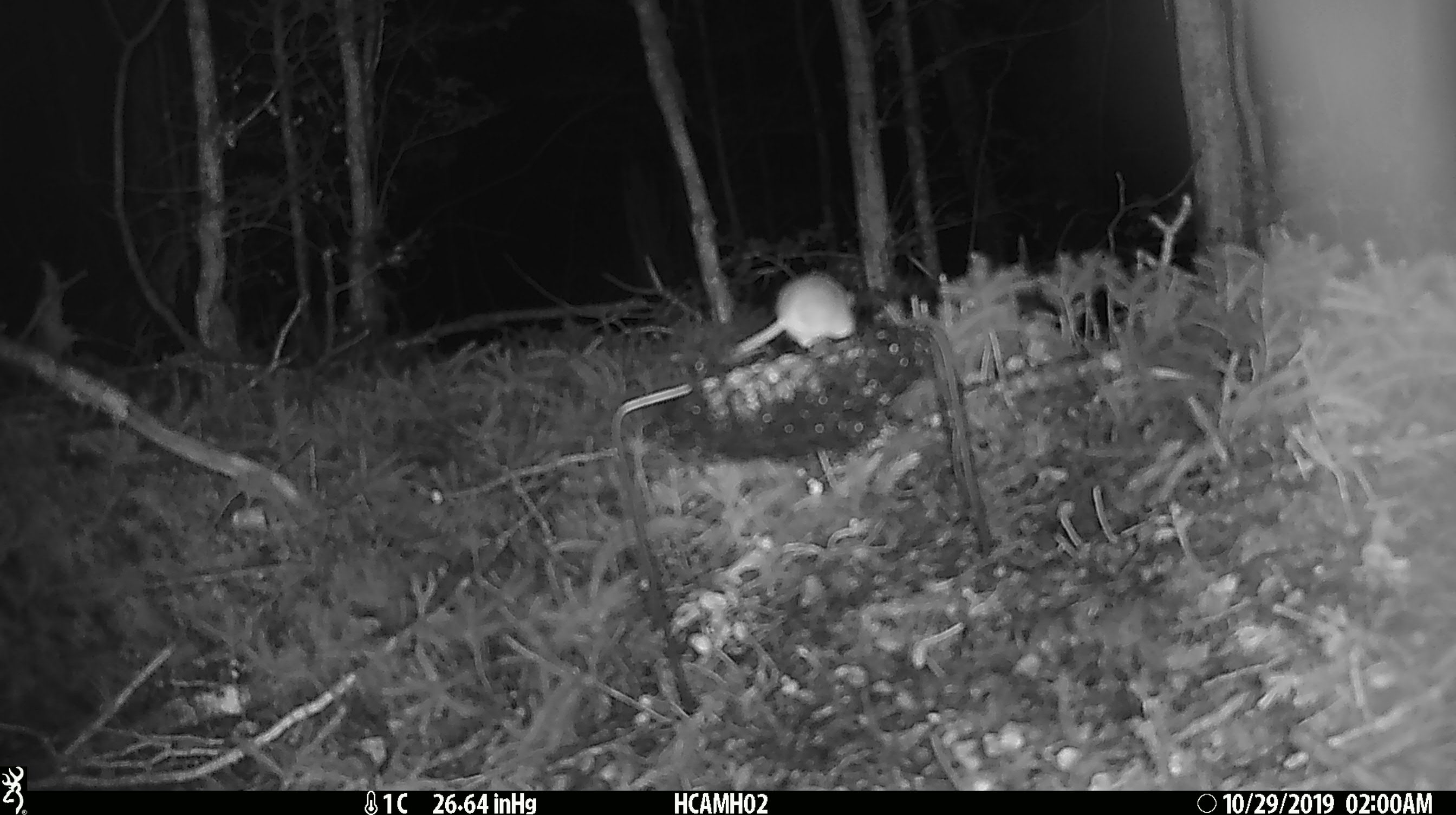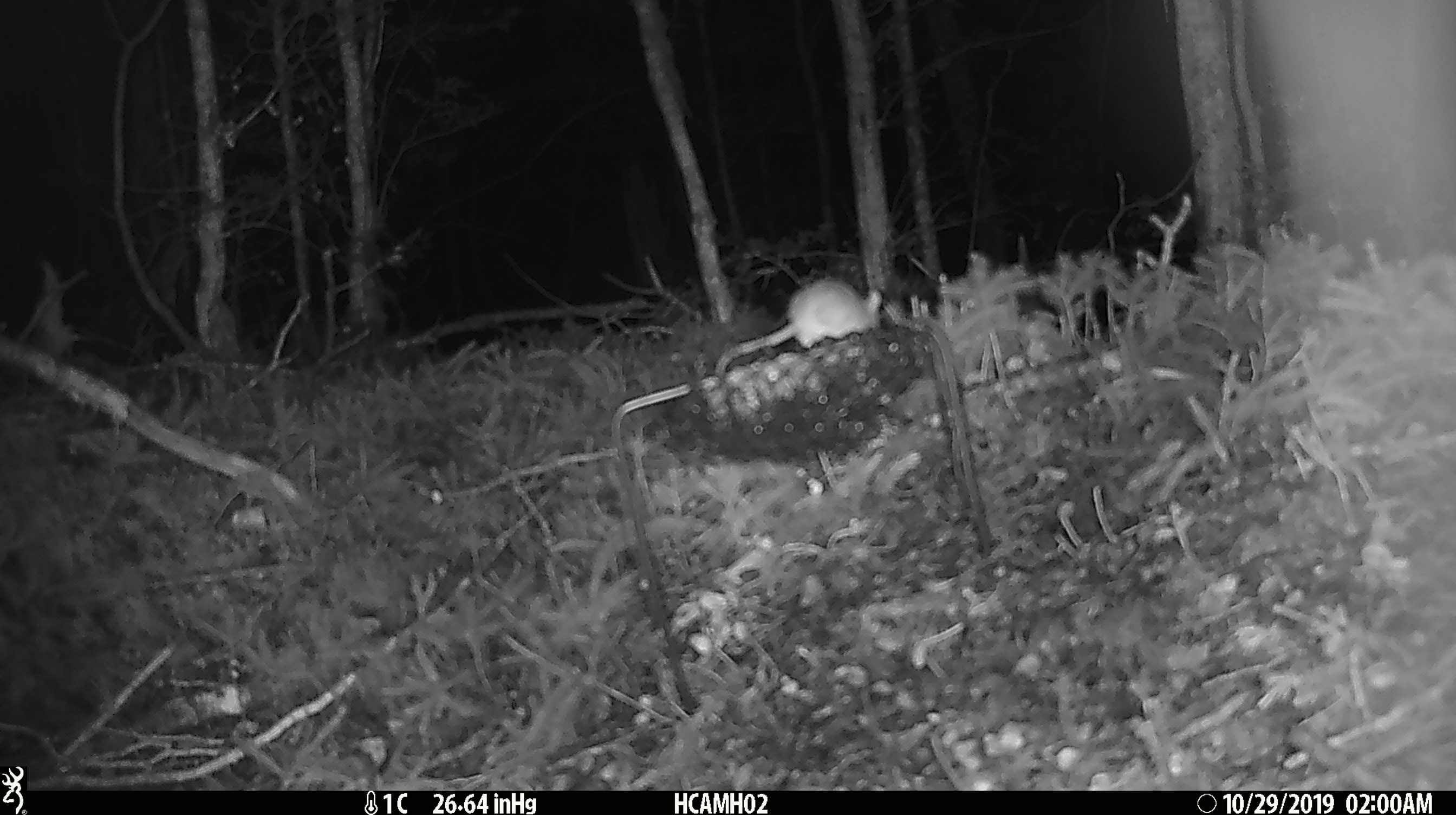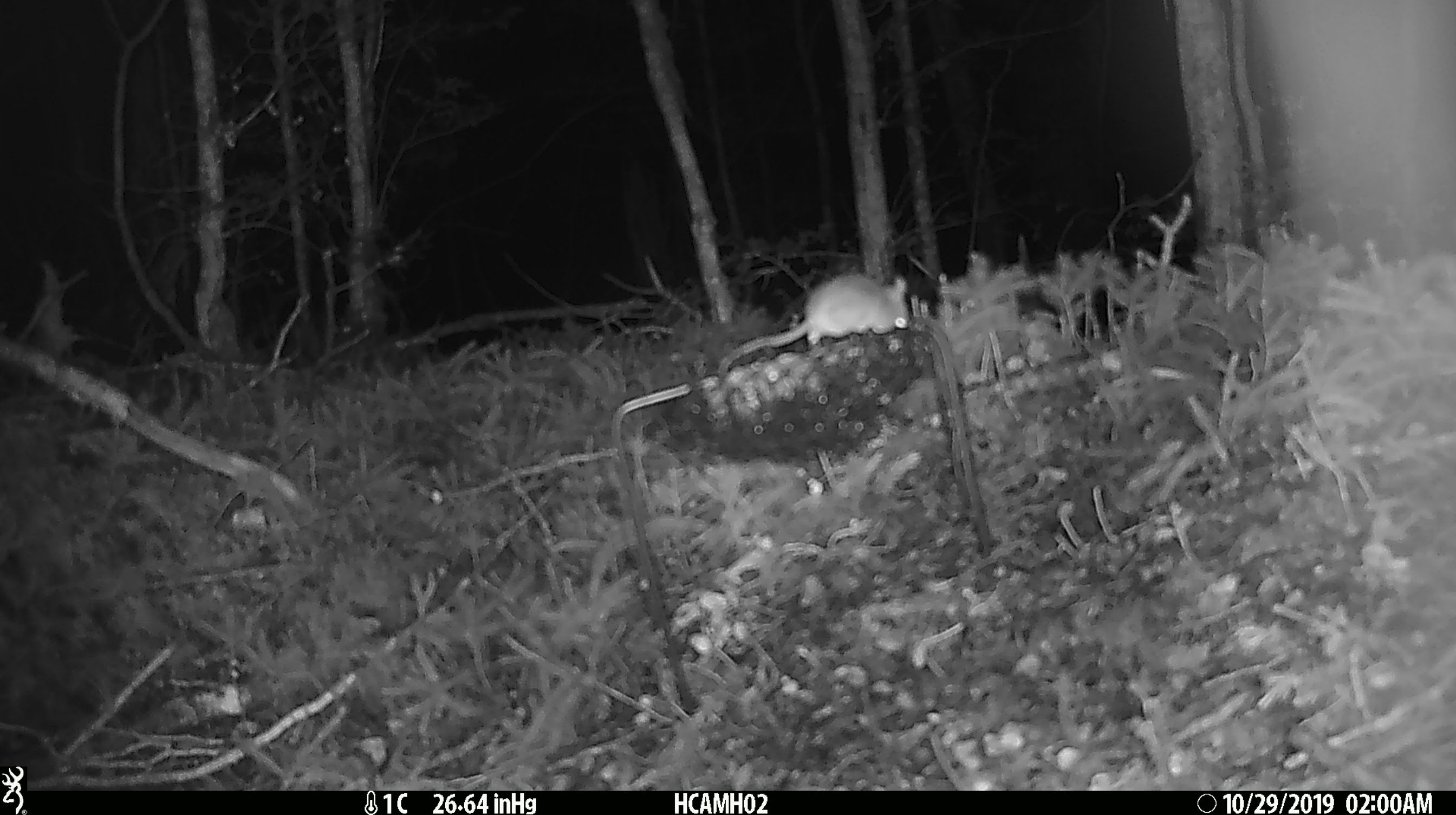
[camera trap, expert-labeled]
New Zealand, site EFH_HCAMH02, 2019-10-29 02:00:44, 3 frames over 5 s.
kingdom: Animalia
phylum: Chordata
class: Mammalia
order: Rodentia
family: Muridae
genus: Mus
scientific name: Mus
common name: mouse